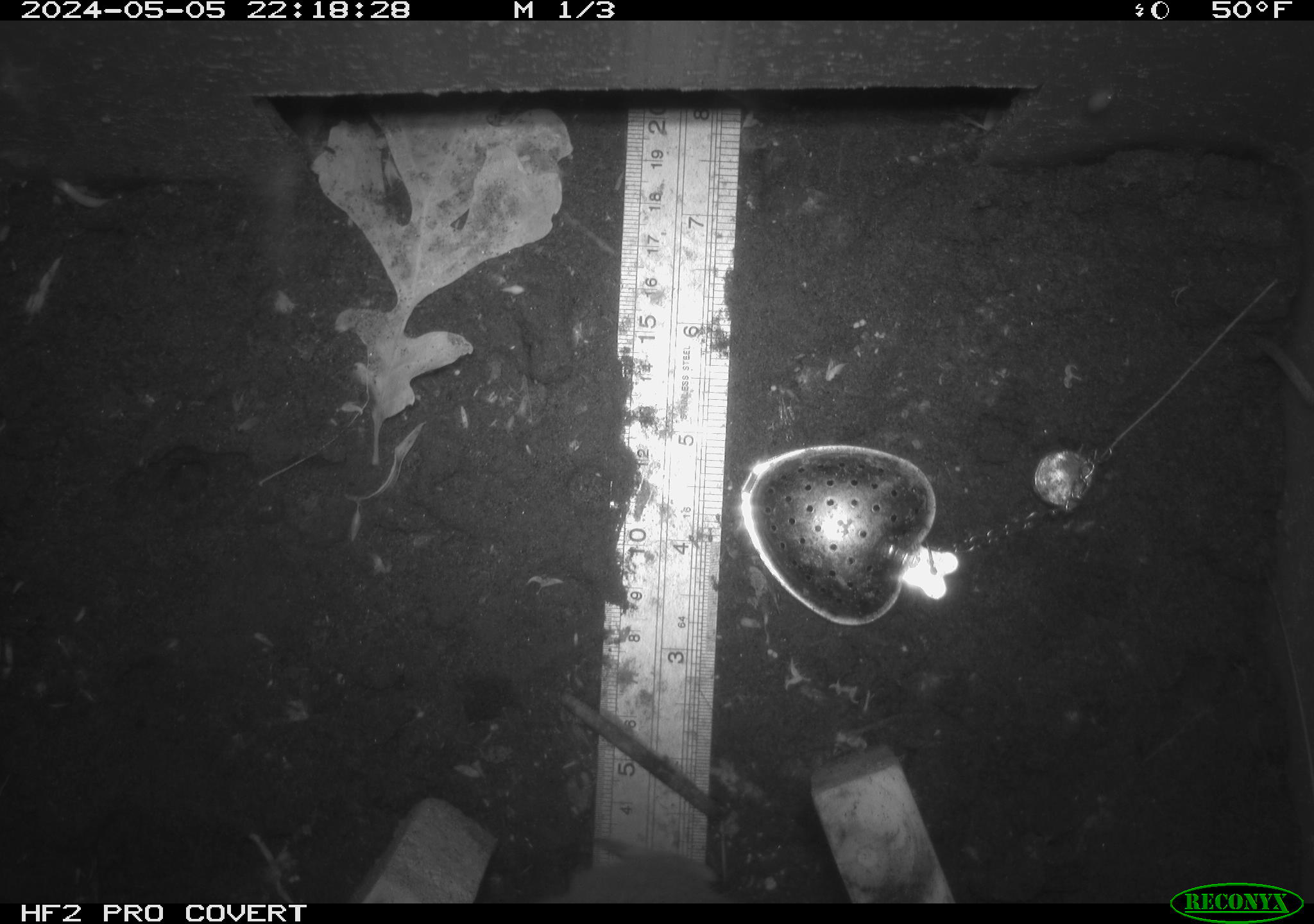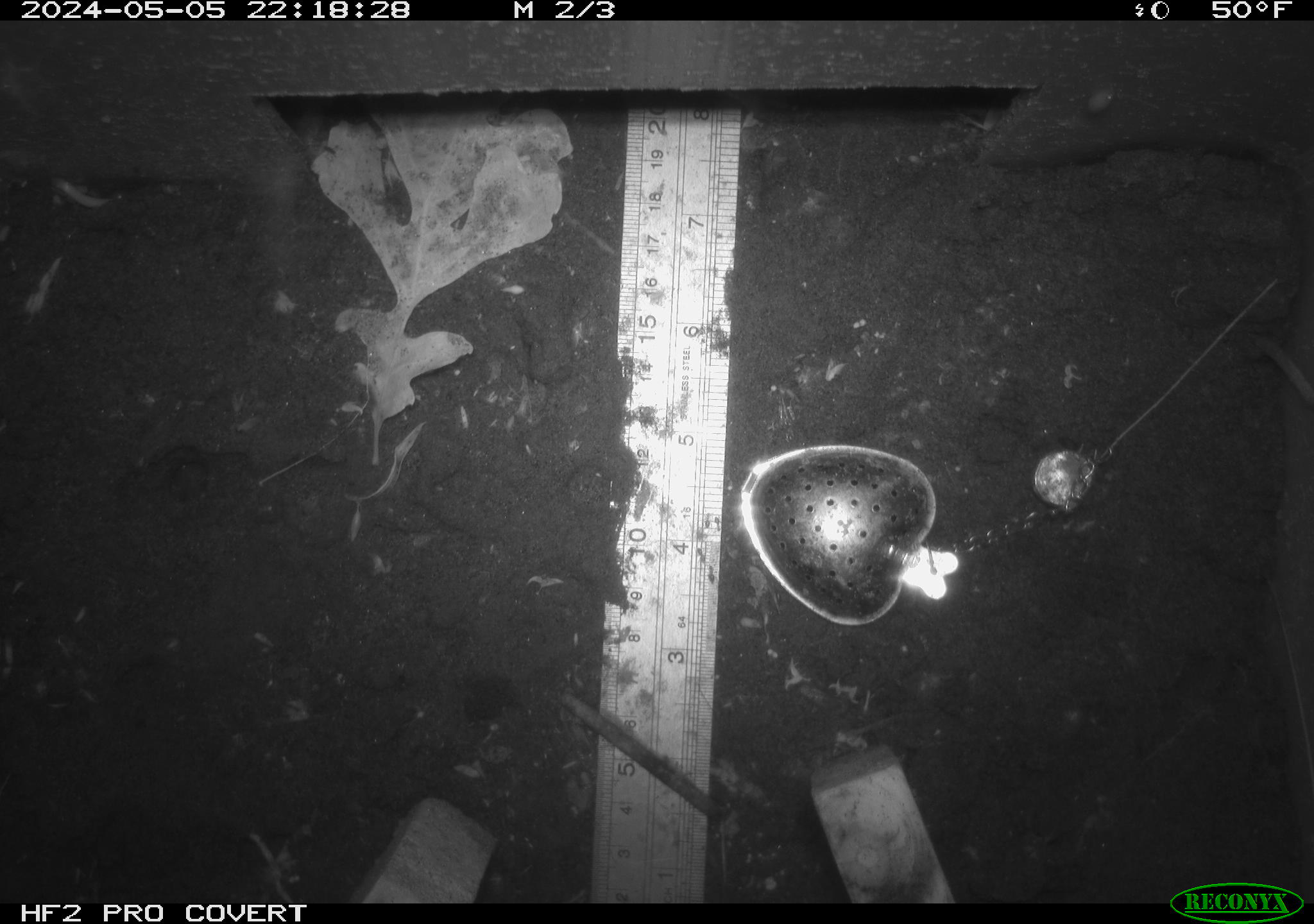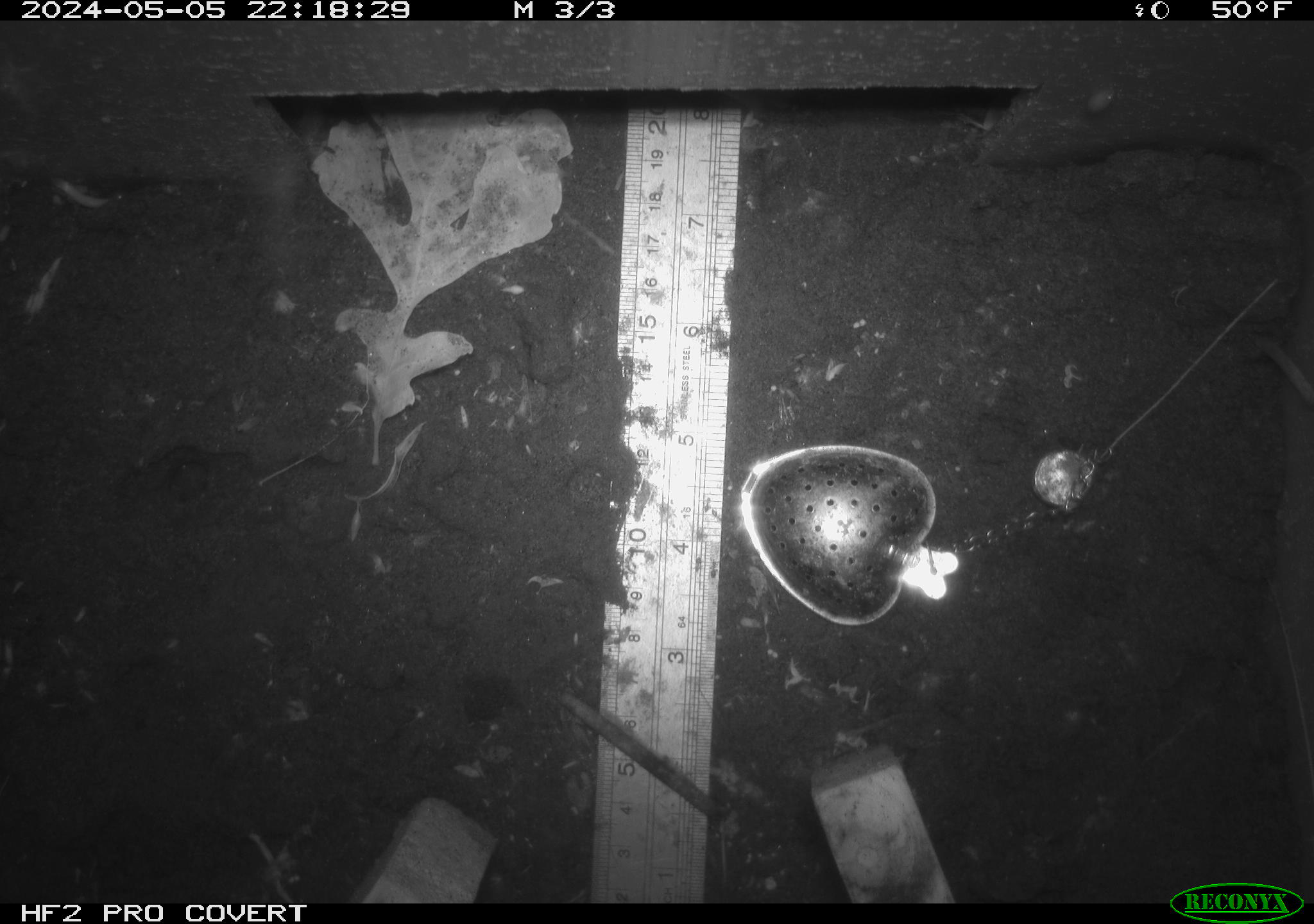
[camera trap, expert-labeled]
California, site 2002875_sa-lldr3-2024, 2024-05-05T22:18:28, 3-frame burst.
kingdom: Animalia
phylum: Chordata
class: Mammalia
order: Rodentia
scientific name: Rodentia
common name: rodent